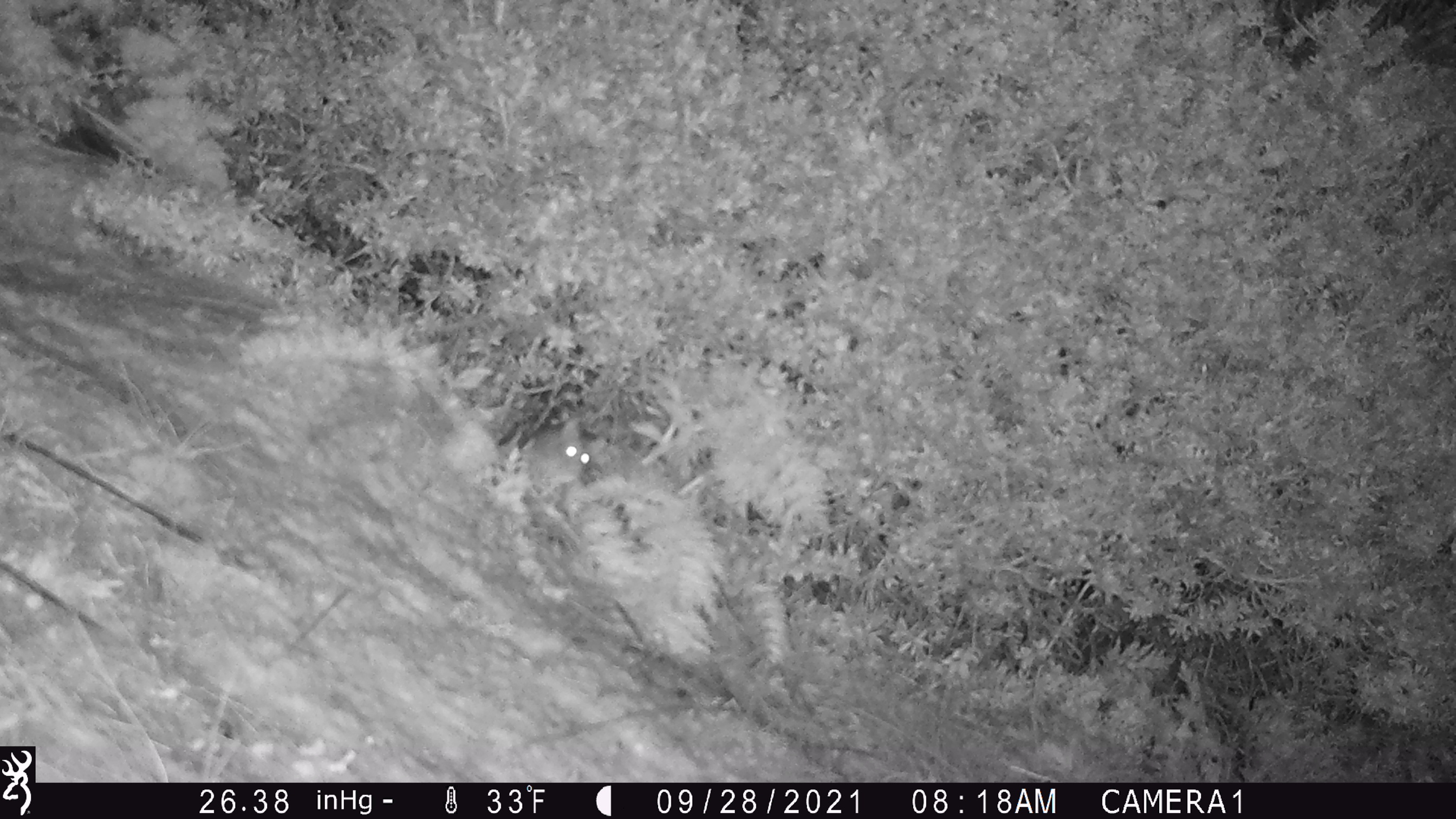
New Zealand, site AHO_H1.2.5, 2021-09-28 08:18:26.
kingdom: Animalia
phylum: Chordata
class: Mammalia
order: Rodentia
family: Muridae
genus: Mus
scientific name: Mus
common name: mouse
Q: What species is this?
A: Mouse (Mus).